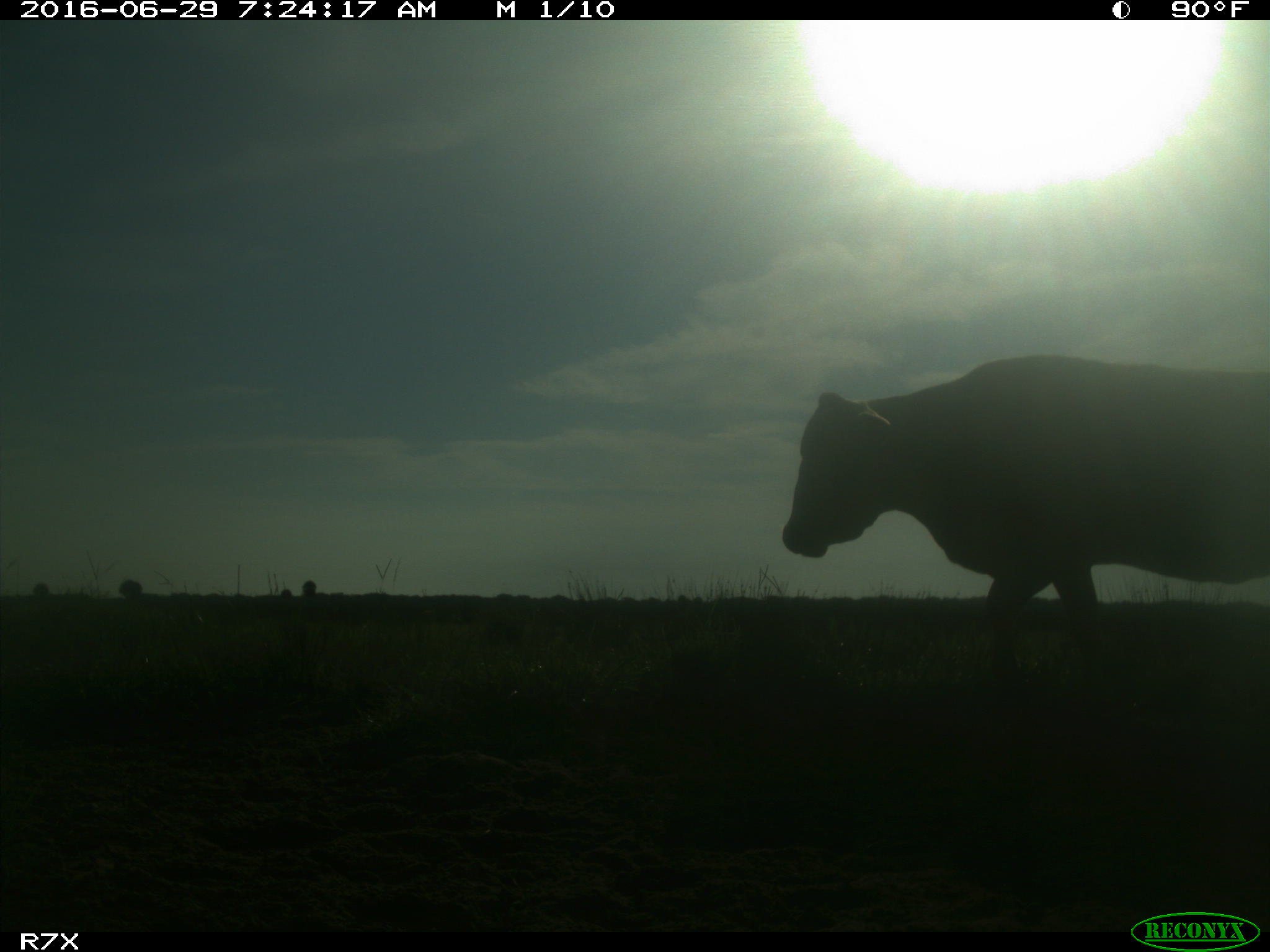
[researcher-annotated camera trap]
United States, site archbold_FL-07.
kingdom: Animalia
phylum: Chordata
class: Mammalia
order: Artiodactyla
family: Bovidae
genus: Bos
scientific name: Bos taurus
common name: domestic cow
Bos taurus (domestic cow).